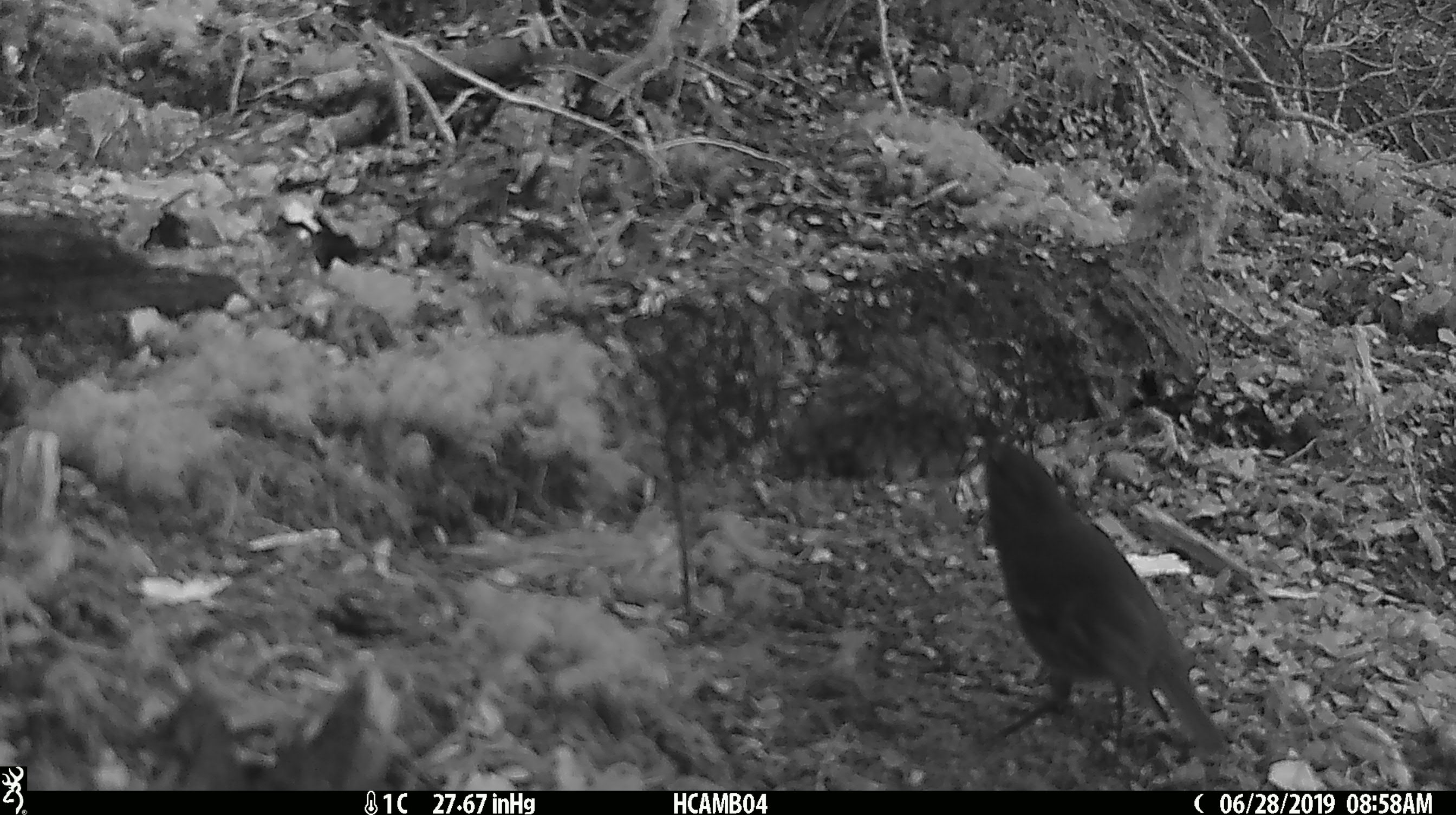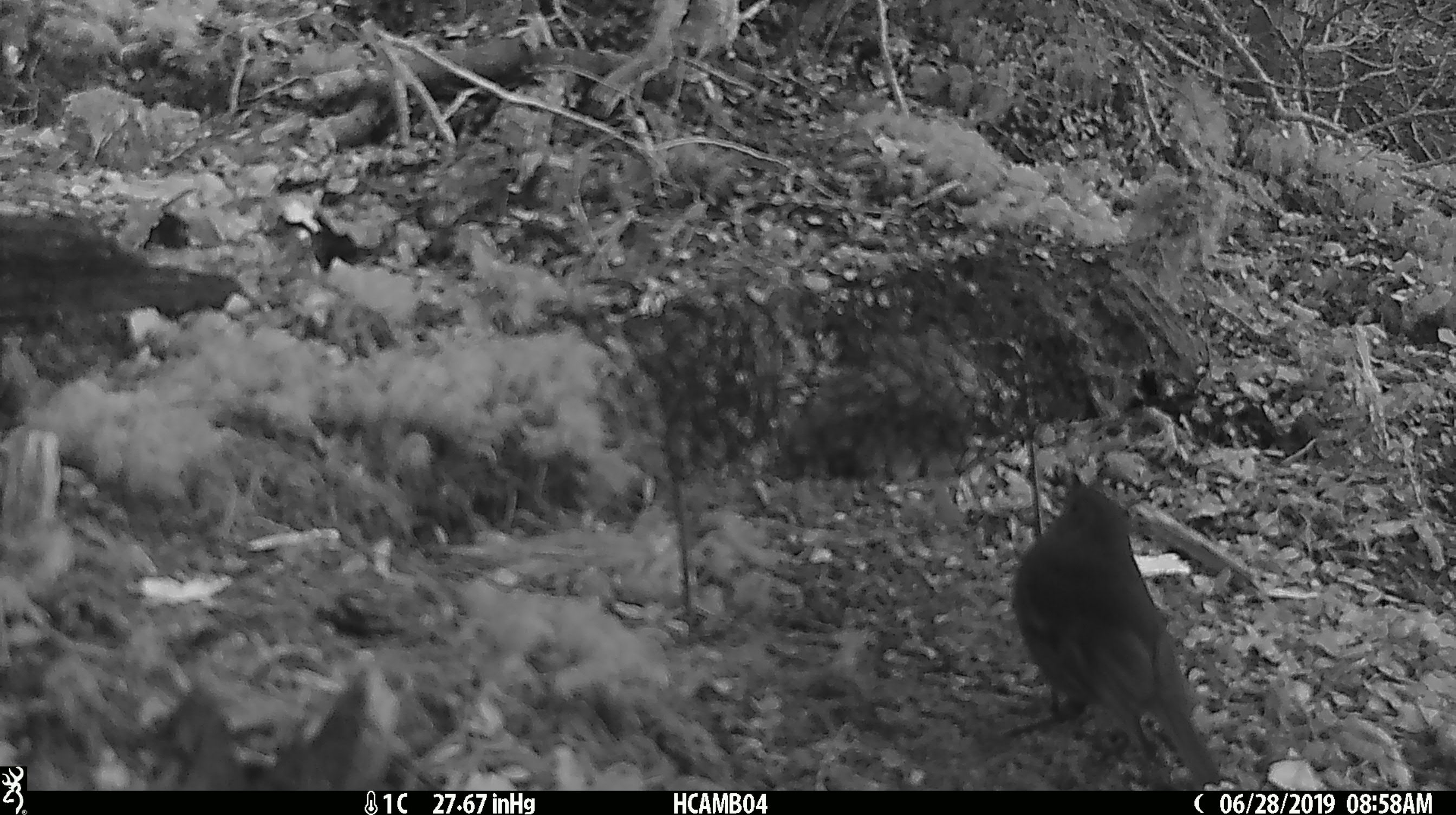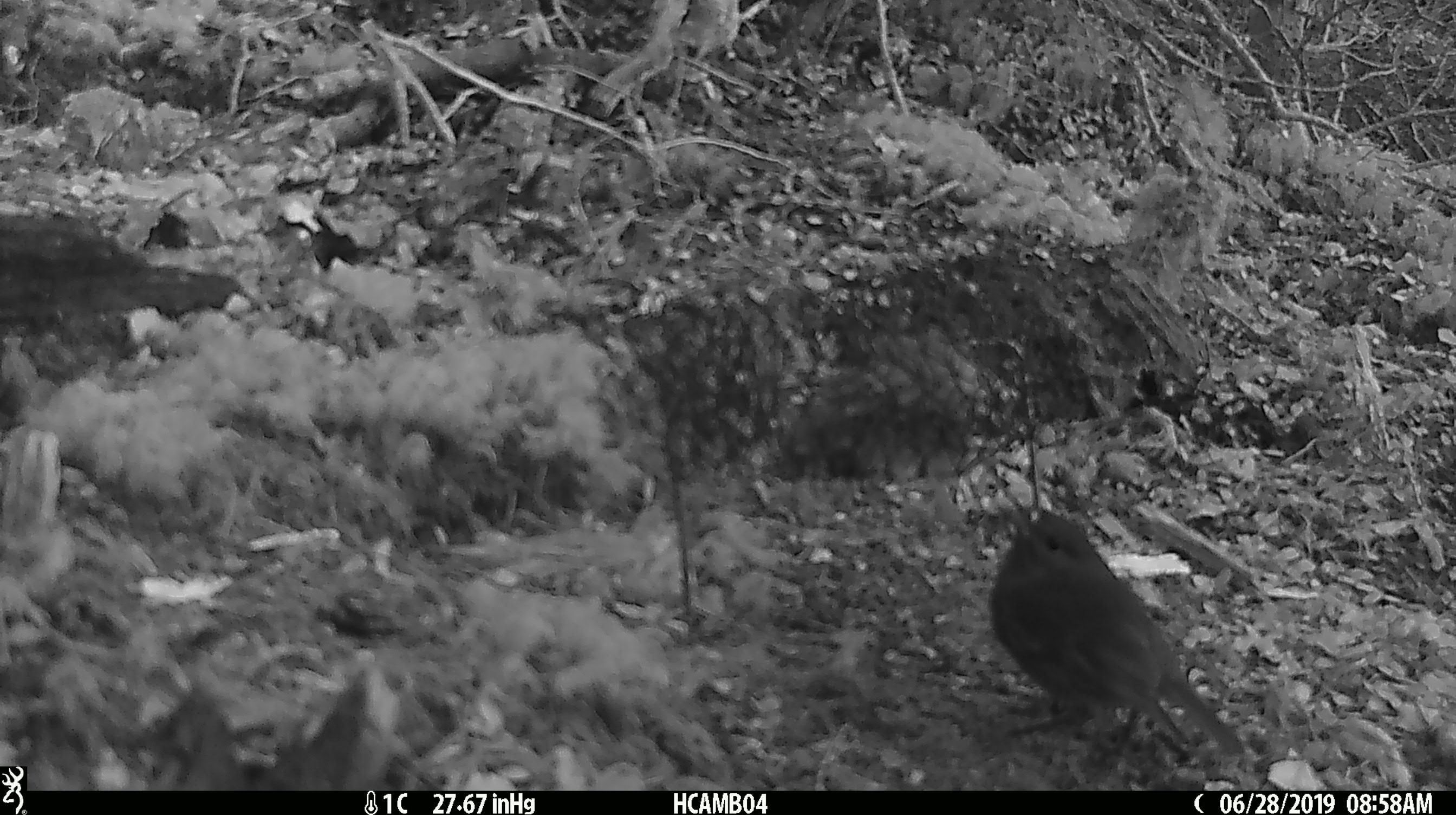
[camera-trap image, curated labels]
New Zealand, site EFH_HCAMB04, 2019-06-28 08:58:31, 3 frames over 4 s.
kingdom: Animalia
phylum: Chordata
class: Aves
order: Passeriformes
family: Petroicidae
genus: Petroica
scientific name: Petroica australis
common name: new zealand robin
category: robin